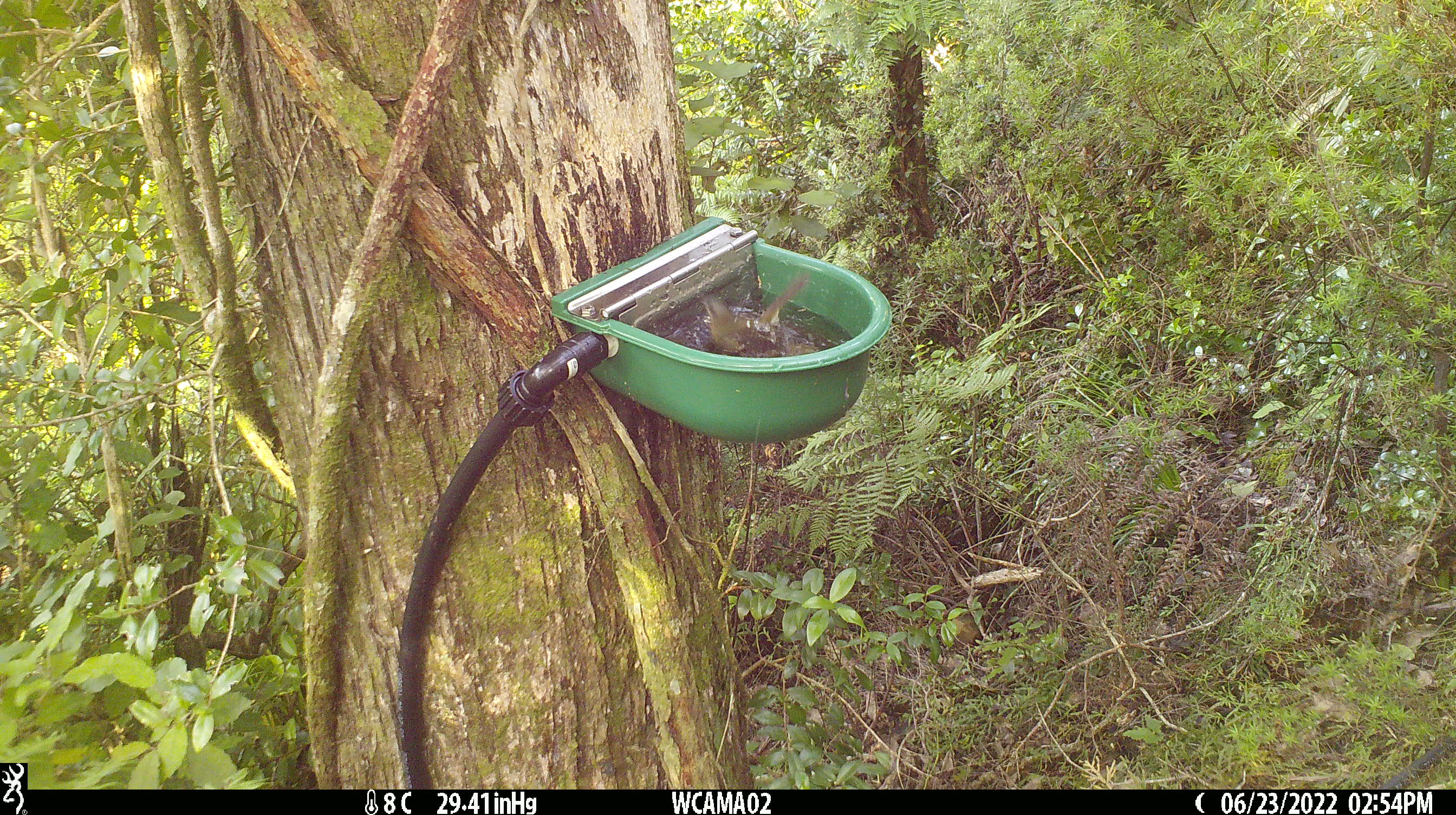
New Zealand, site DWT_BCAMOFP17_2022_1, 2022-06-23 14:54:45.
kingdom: Animalia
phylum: Chordata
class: Aves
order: Passeriformes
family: Meliphagidae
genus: Anthornis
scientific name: Anthornis melanura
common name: new zealand bellbird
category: bellbird